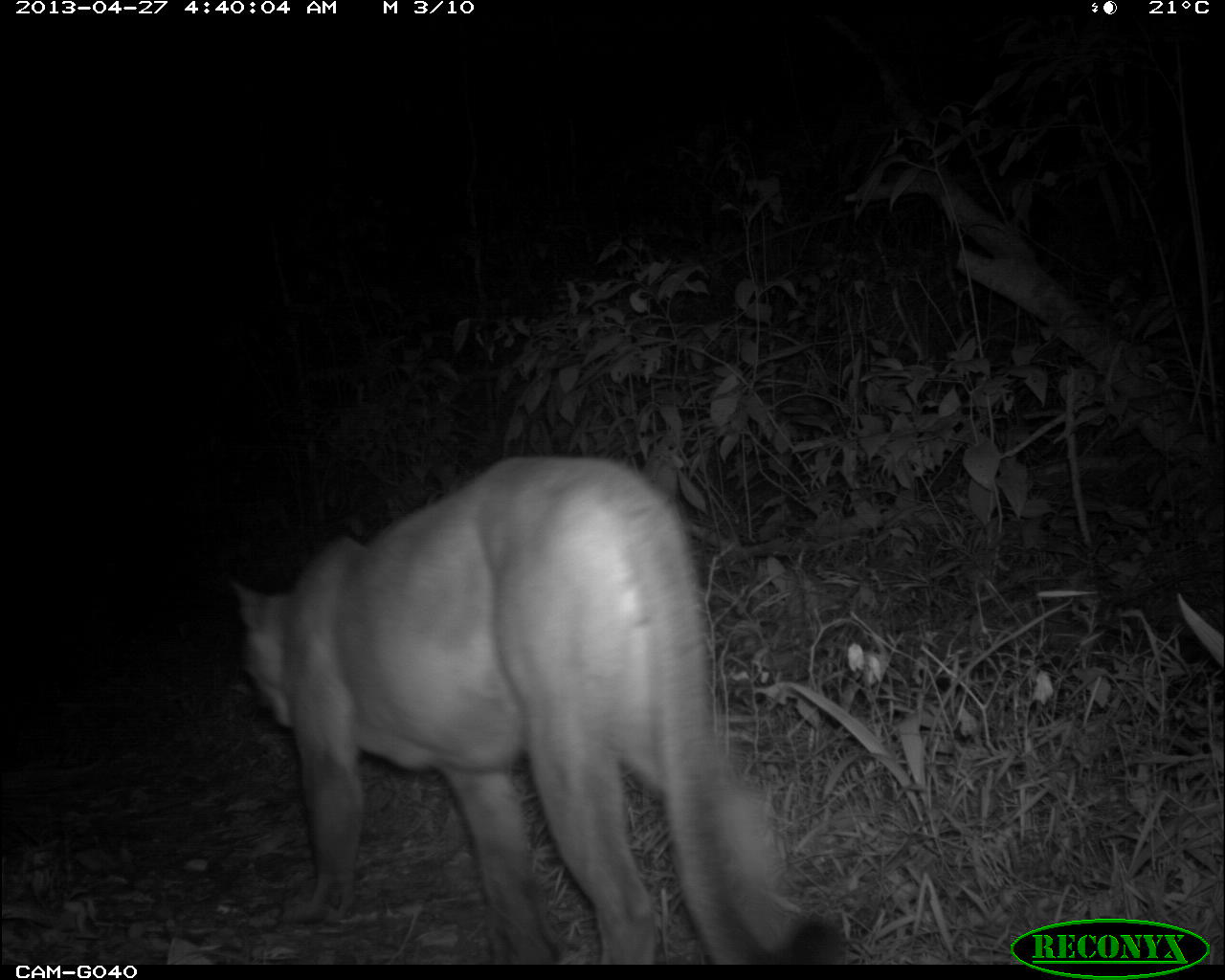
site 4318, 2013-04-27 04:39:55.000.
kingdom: Animalia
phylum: Chordata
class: Mammalia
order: Carnivora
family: Felidae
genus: Puma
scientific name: Puma concolor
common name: mountain lion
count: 1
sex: male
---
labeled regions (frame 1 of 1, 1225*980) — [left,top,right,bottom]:
puma concolor: [224,449,846,962]